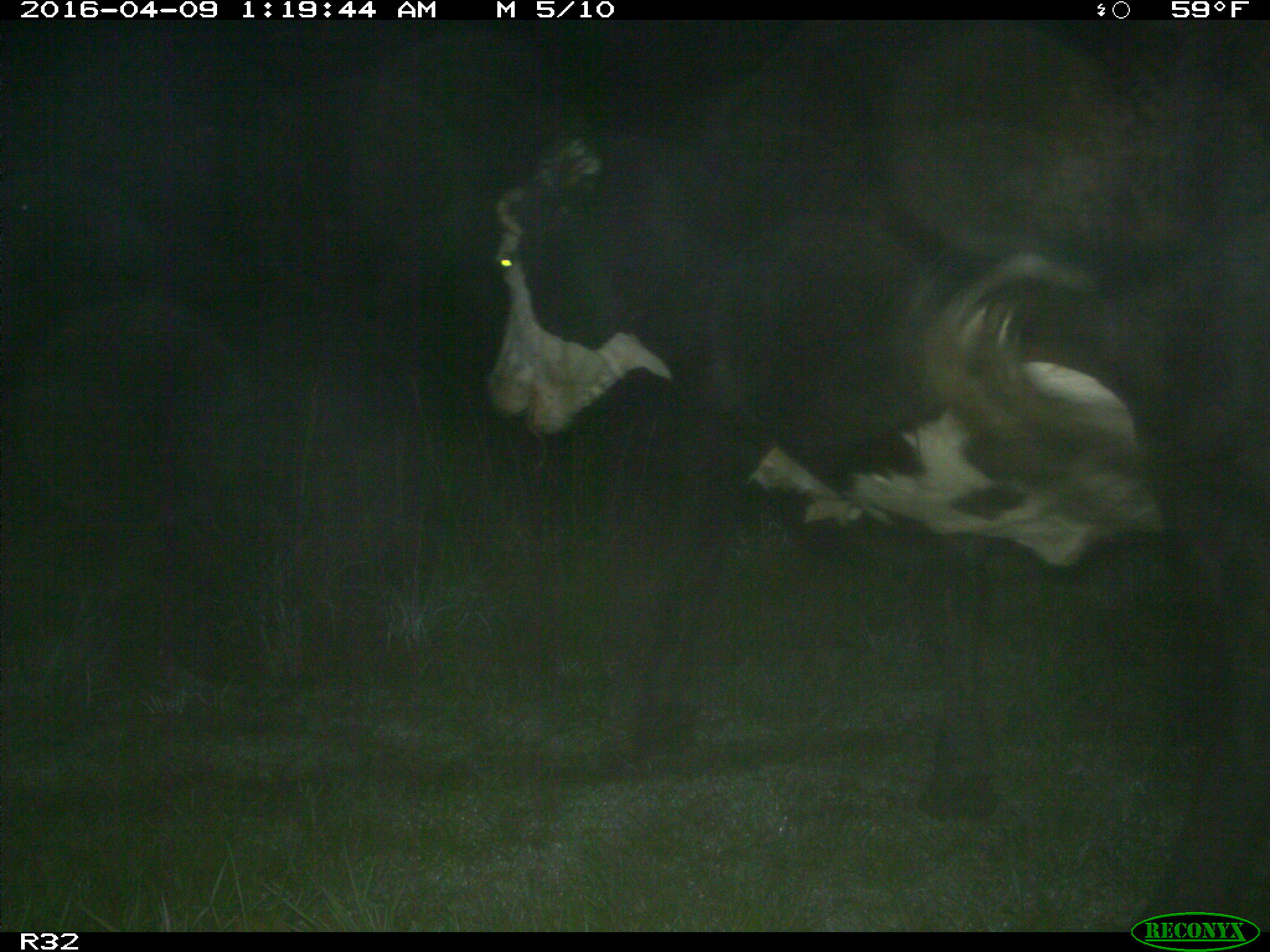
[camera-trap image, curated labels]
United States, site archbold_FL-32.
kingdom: Animalia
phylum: Chordata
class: Mammalia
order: Artiodactyla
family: Bovidae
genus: Bos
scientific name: Bos taurus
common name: domestic cow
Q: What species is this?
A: Bos taurus (domestic cow).